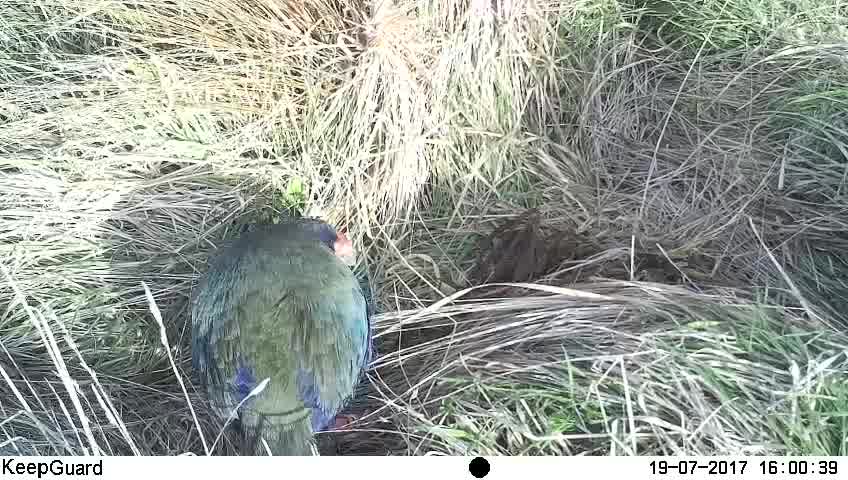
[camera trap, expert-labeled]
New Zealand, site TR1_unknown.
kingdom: Animalia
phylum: Chordata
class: Aves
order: Gruiformes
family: Rallidae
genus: Porphyrio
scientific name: Porphyrio mantelli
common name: takahe